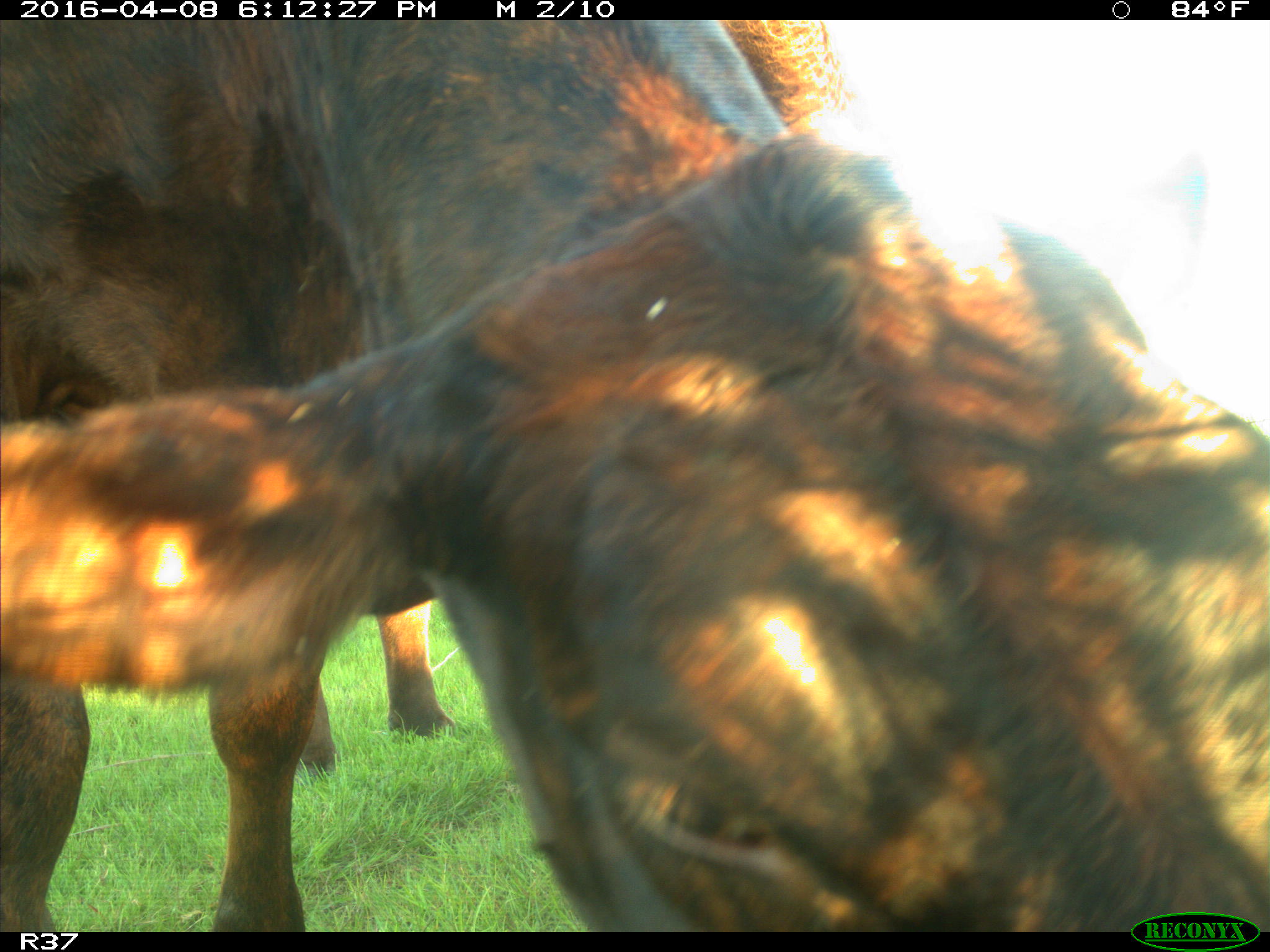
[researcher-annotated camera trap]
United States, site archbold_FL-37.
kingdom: Animalia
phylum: Chordata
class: Mammalia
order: Artiodactyla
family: Bovidae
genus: Bos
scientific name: Bos taurus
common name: domestic cow